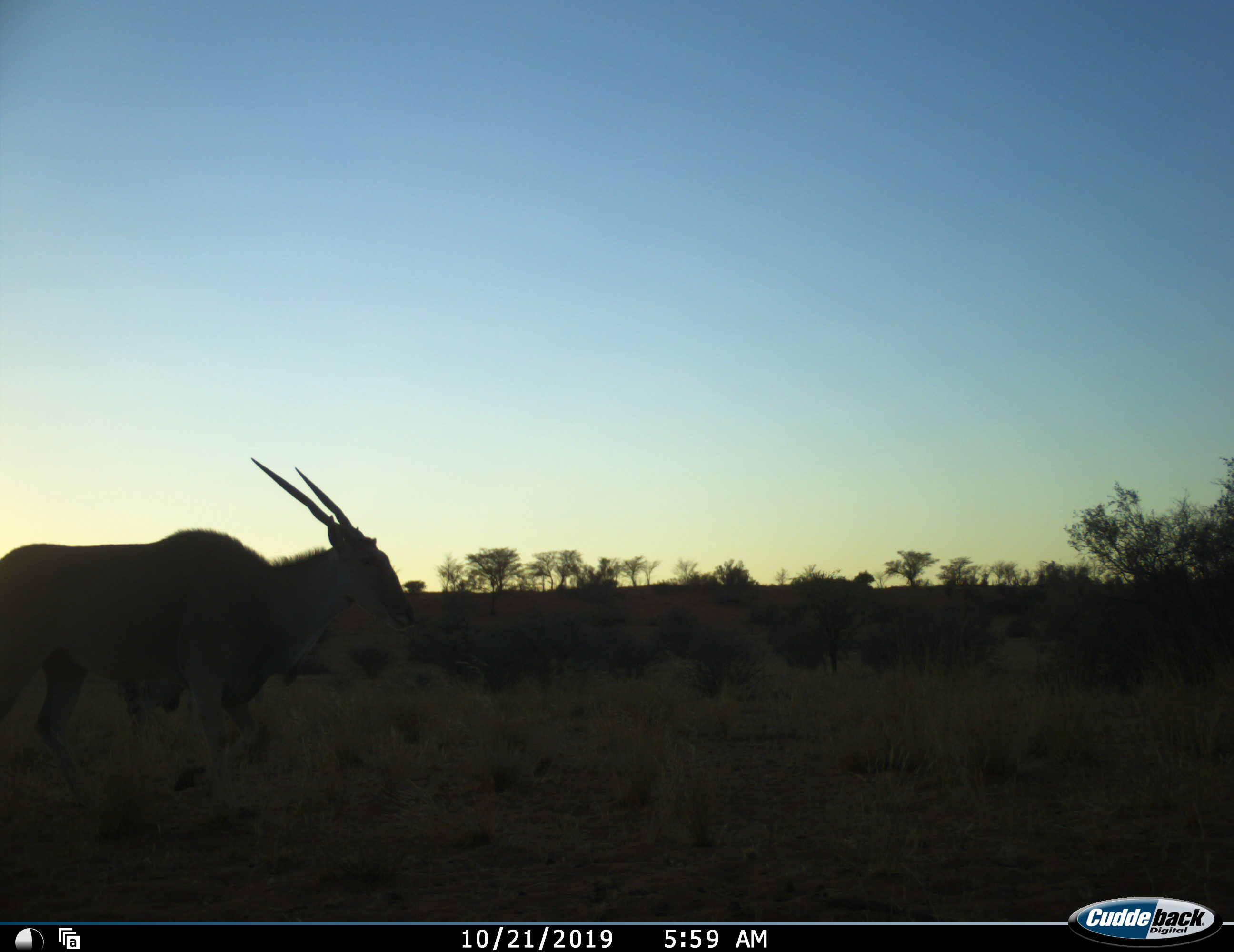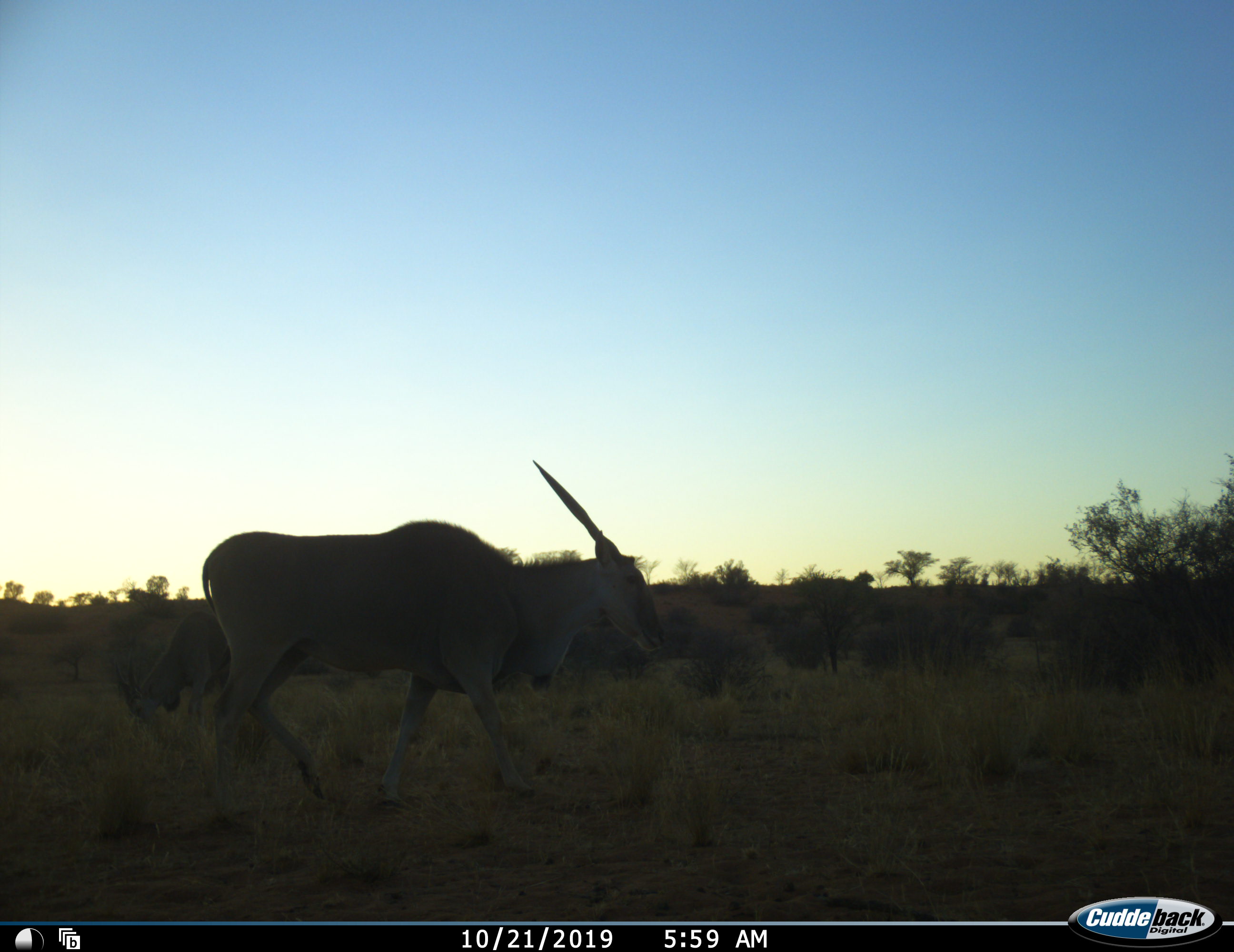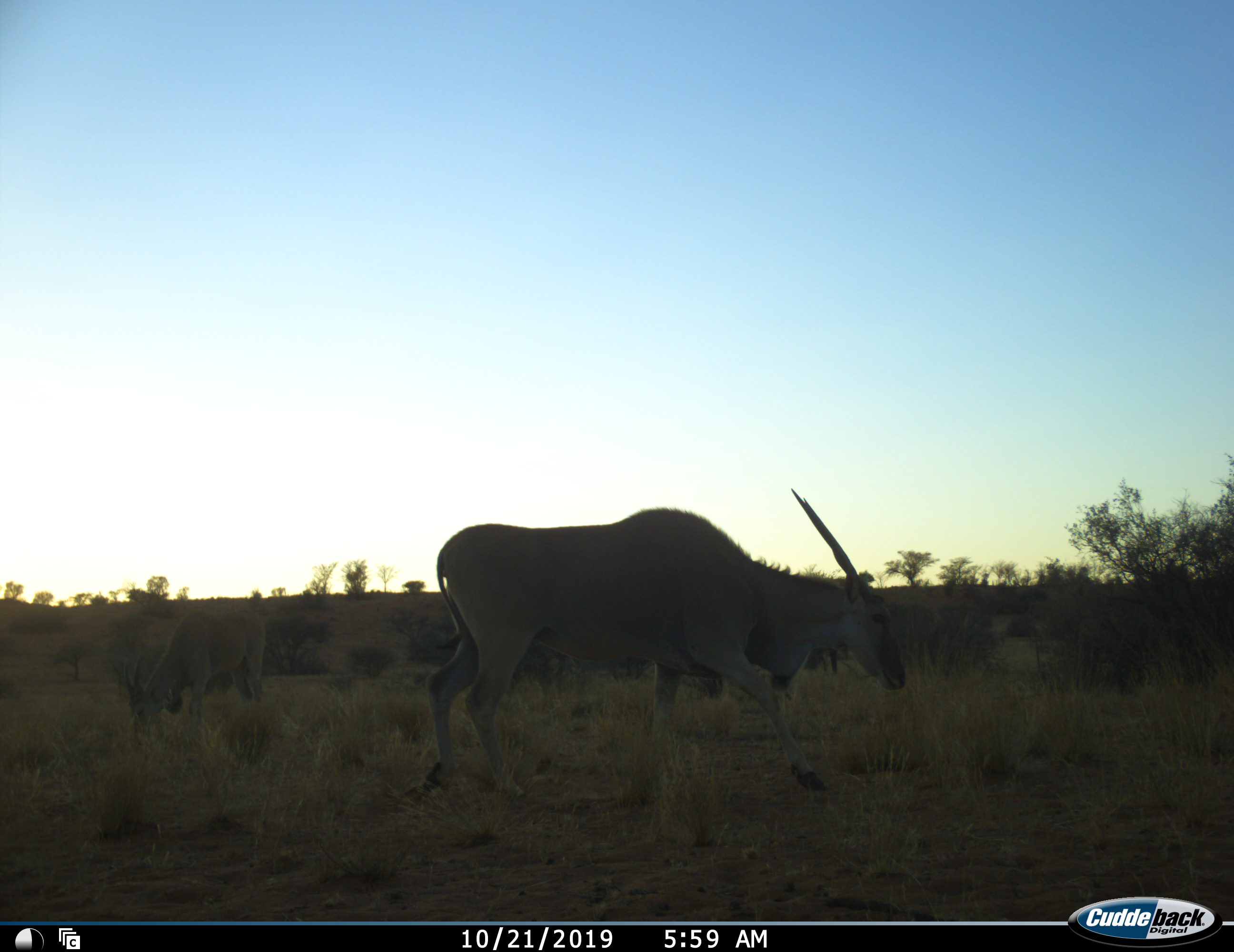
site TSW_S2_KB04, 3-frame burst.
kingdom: Animalia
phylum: Chordata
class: Mammalia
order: Artiodactyla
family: Bovidae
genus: Tragelaphus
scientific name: Tragelaphus oryx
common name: eland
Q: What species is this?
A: Eland (Tragelaphus oryx).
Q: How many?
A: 2.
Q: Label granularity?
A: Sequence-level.